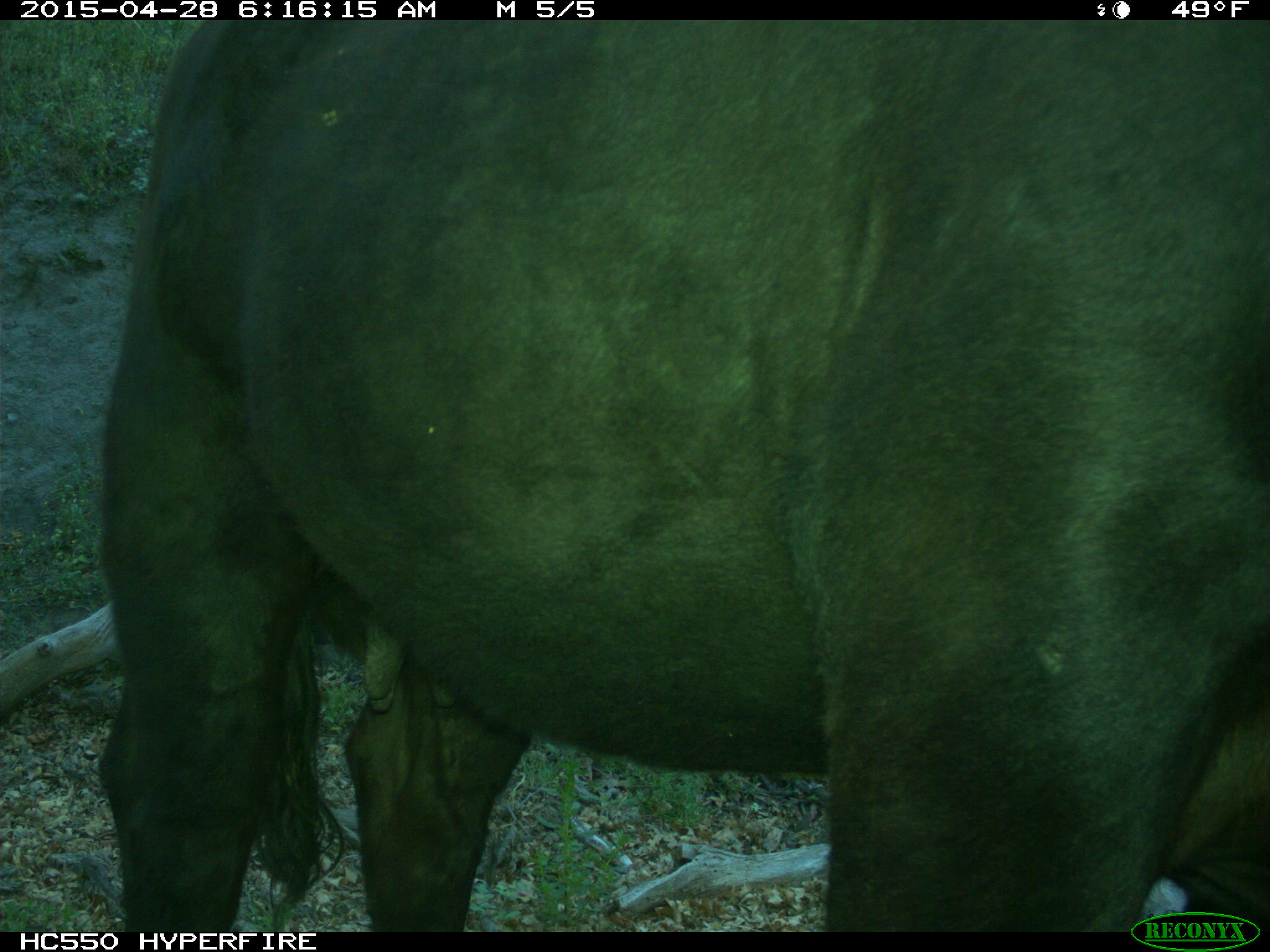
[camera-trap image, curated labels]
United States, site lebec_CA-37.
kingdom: Animalia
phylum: Chordata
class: Mammalia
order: Artiodactyla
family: Bovidae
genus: Bos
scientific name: Bos taurus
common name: domestic cow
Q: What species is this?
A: Bos taurus (domestic cow).